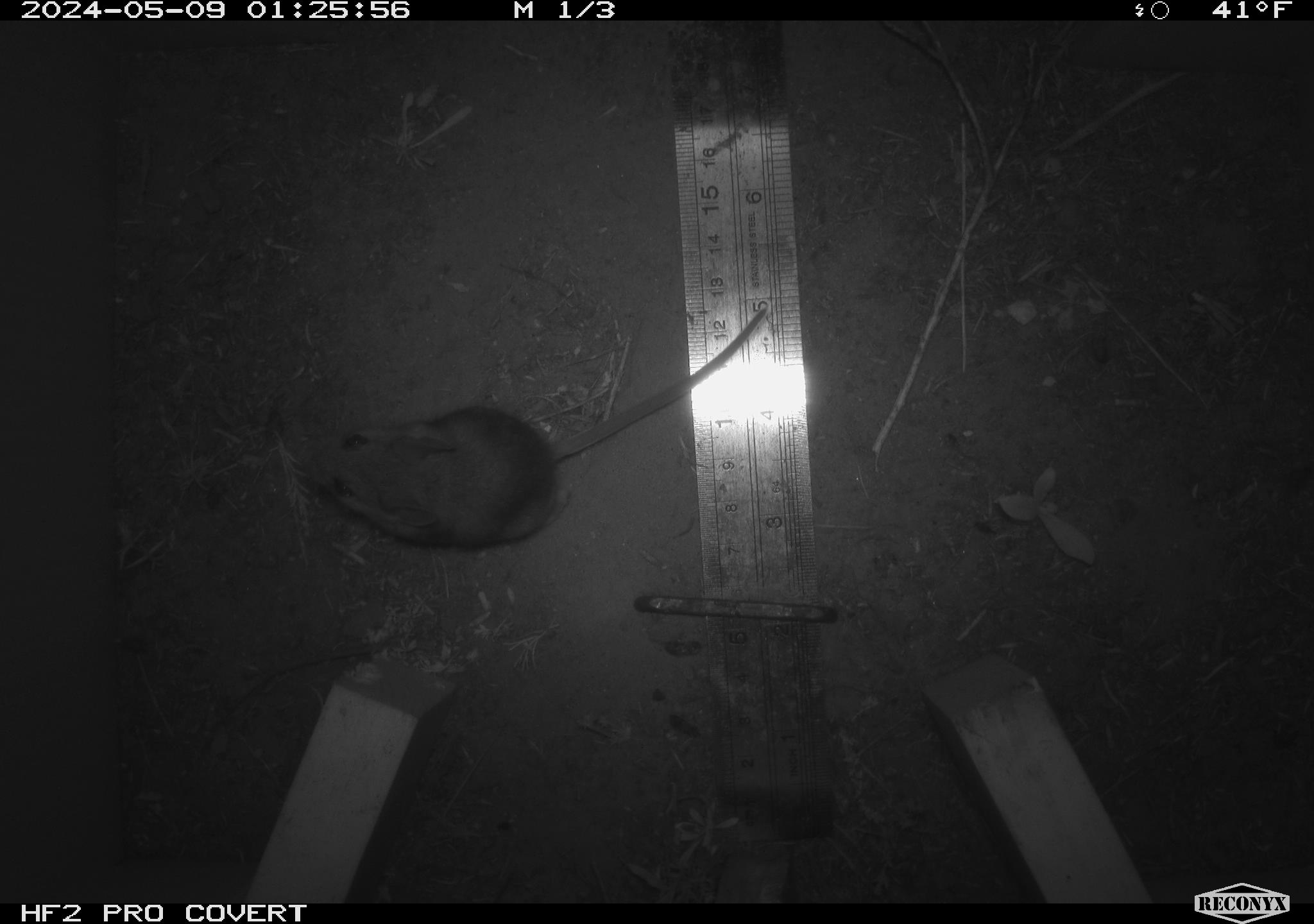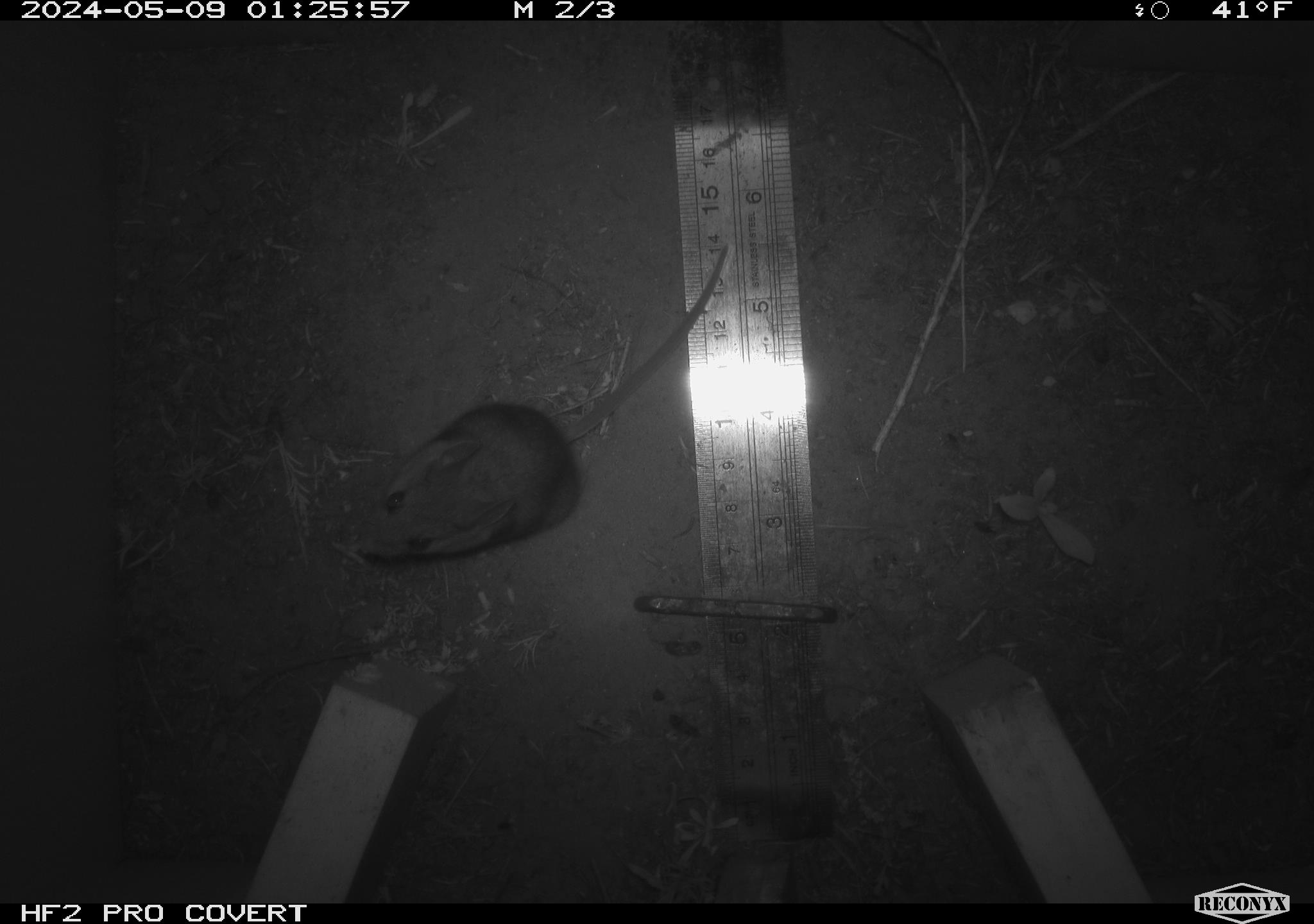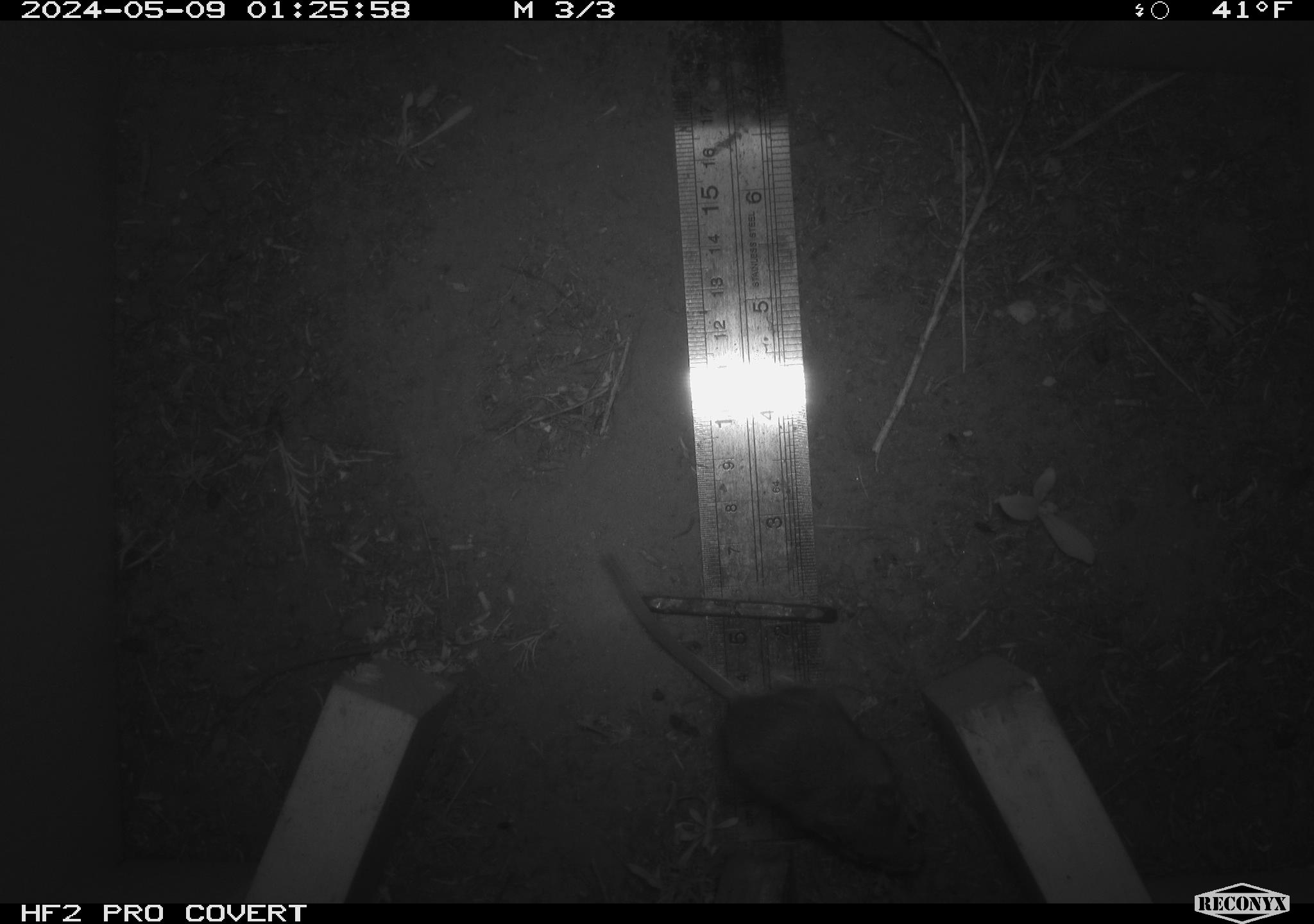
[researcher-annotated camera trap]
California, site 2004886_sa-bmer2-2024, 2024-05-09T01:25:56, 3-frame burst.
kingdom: Animalia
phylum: Chordata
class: Mammalia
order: Rodentia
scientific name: Rodentia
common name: mouse species